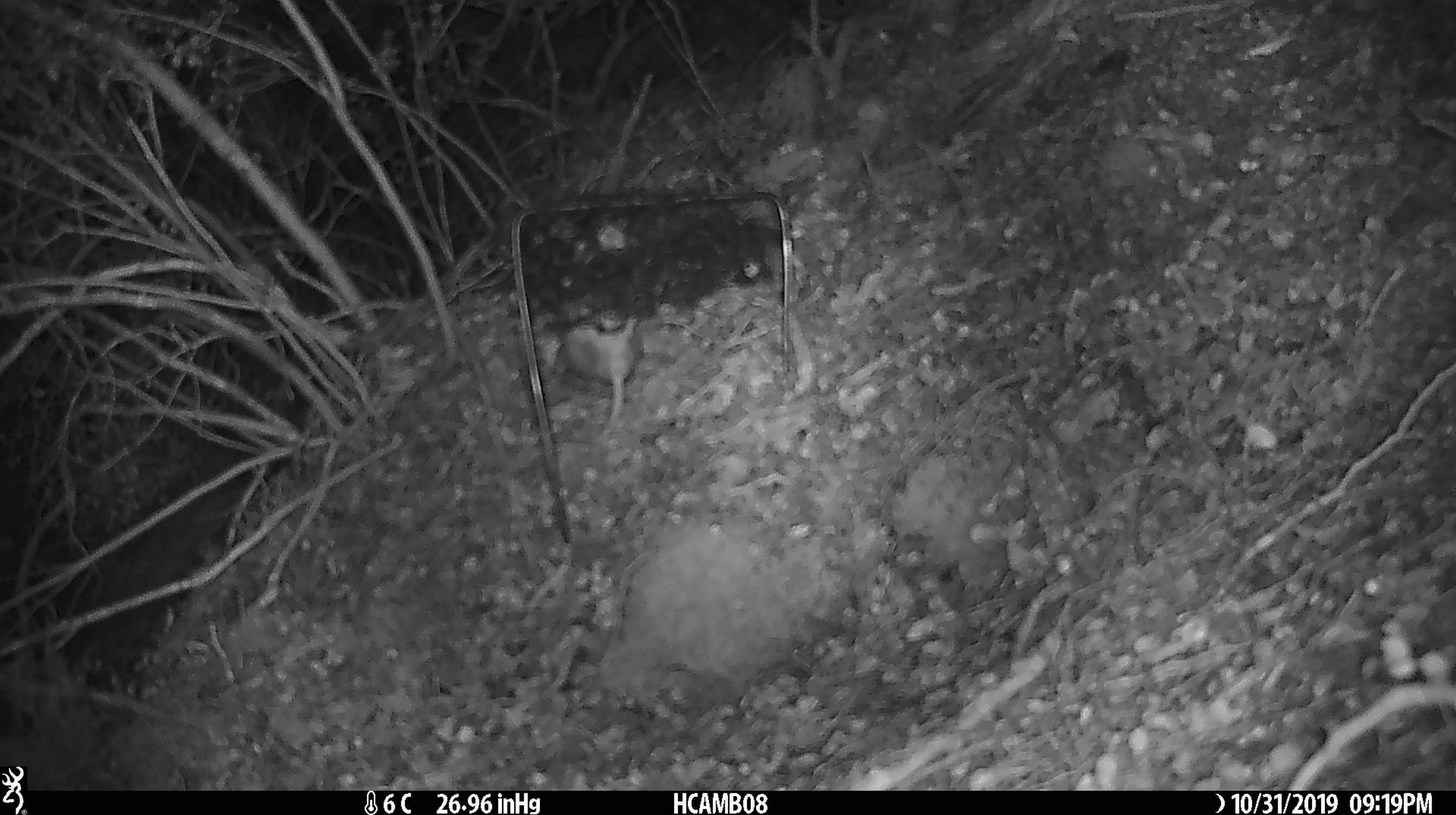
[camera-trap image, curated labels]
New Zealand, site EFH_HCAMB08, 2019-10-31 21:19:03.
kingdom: Animalia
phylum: Chordata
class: Mammalia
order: Rodentia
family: Muridae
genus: Mus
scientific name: Mus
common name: mouse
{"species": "mouse (Mus)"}